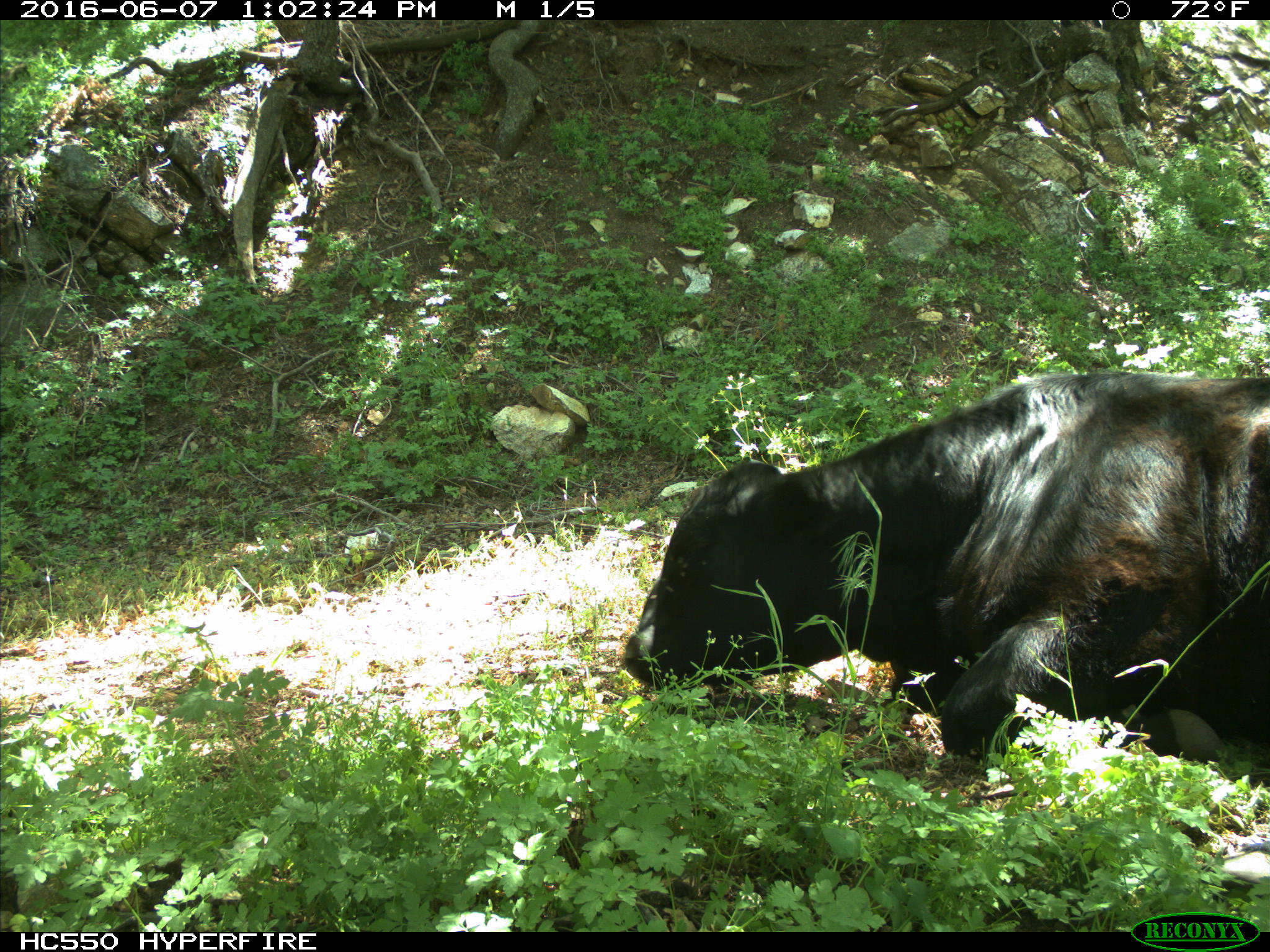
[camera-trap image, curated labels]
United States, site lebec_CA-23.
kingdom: Animalia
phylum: Chordata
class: Mammalia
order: Artiodactyla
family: Bovidae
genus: Bos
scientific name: Bos taurus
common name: domestic cow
Bos taurus (domestic cow).